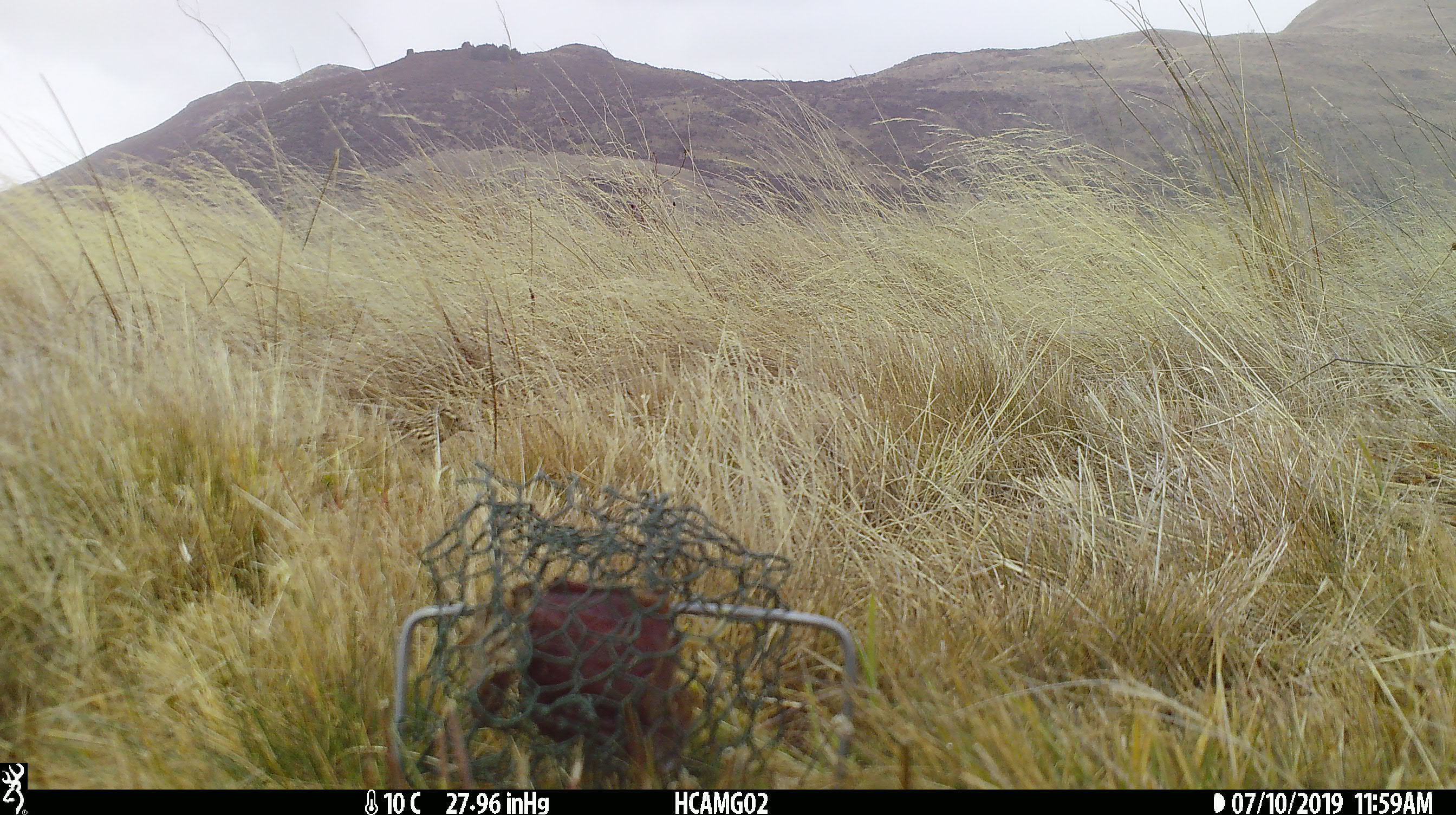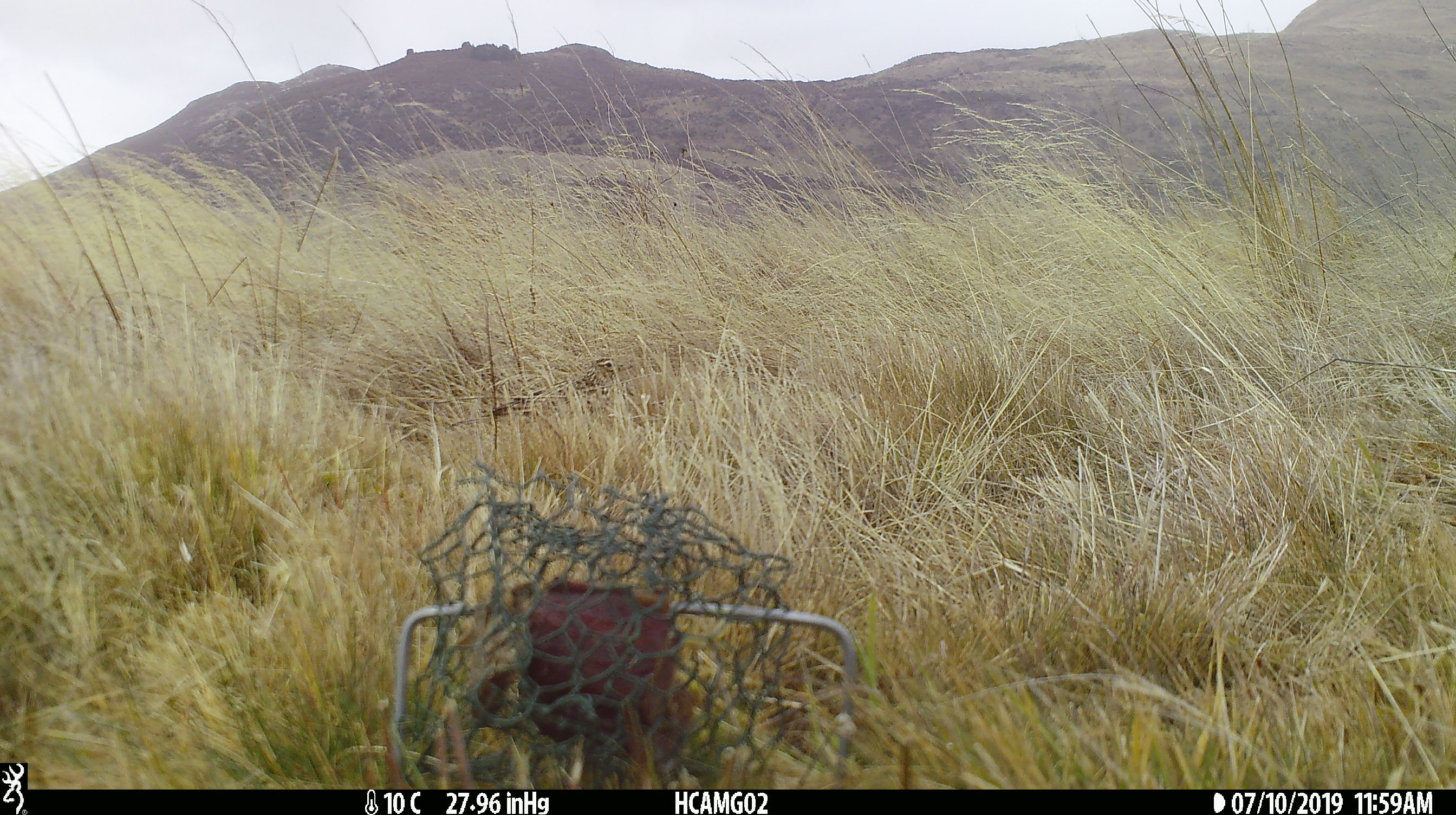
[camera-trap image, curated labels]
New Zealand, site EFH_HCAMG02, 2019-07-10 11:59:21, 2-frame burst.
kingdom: Animalia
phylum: Chordata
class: Aves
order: Passeriformes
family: Turdidae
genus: Turdus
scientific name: Turdus philomelos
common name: song thrush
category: thrush